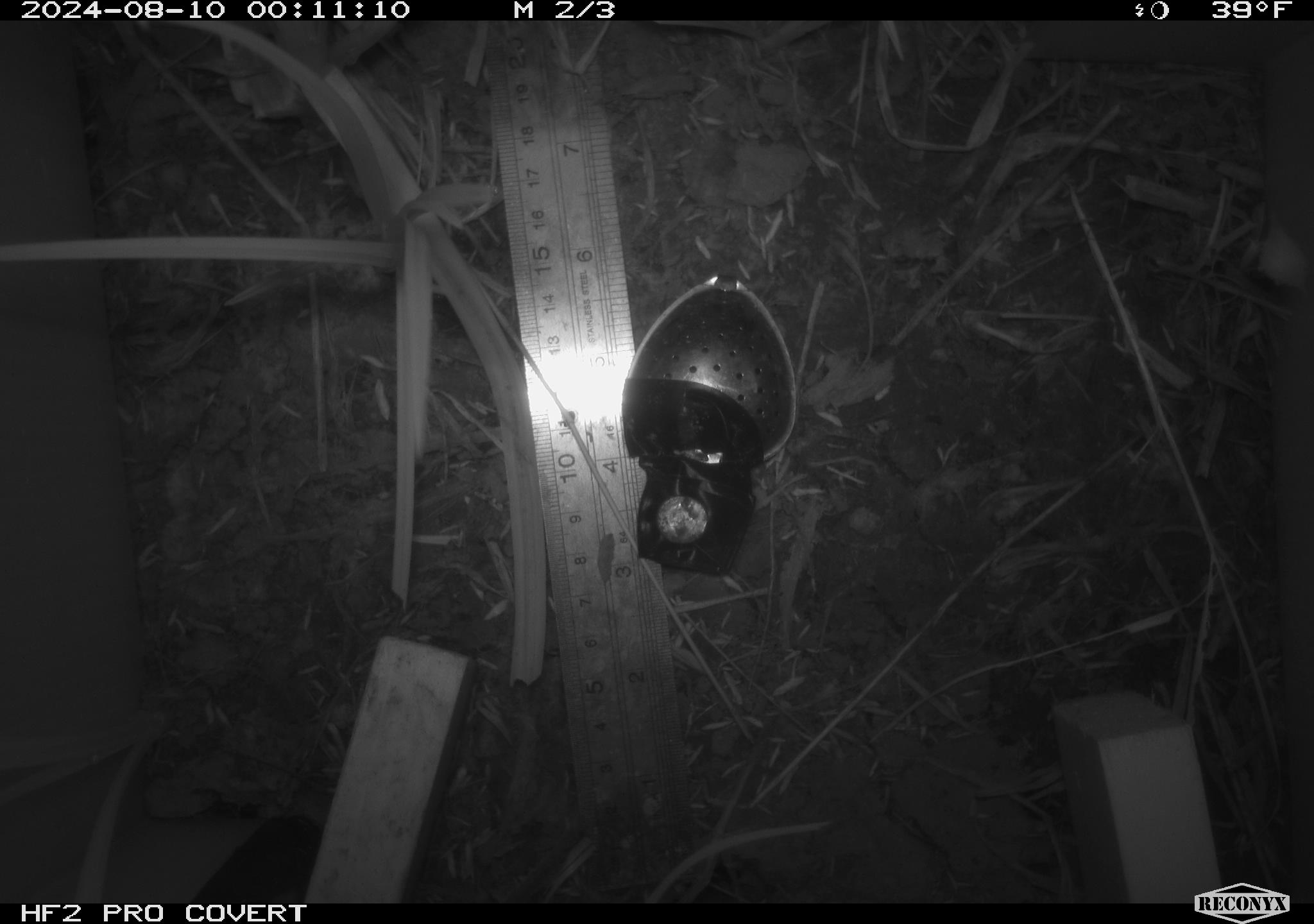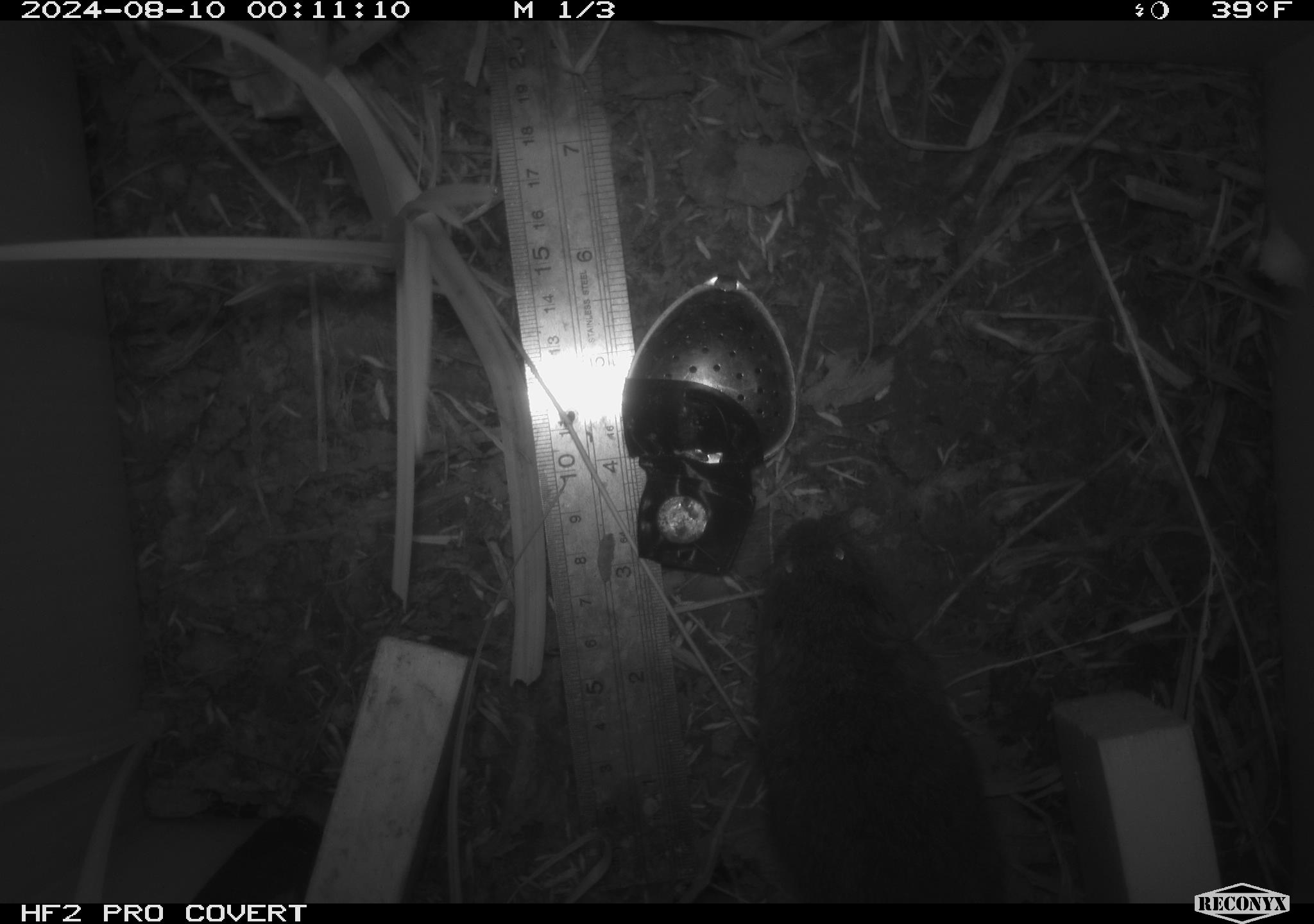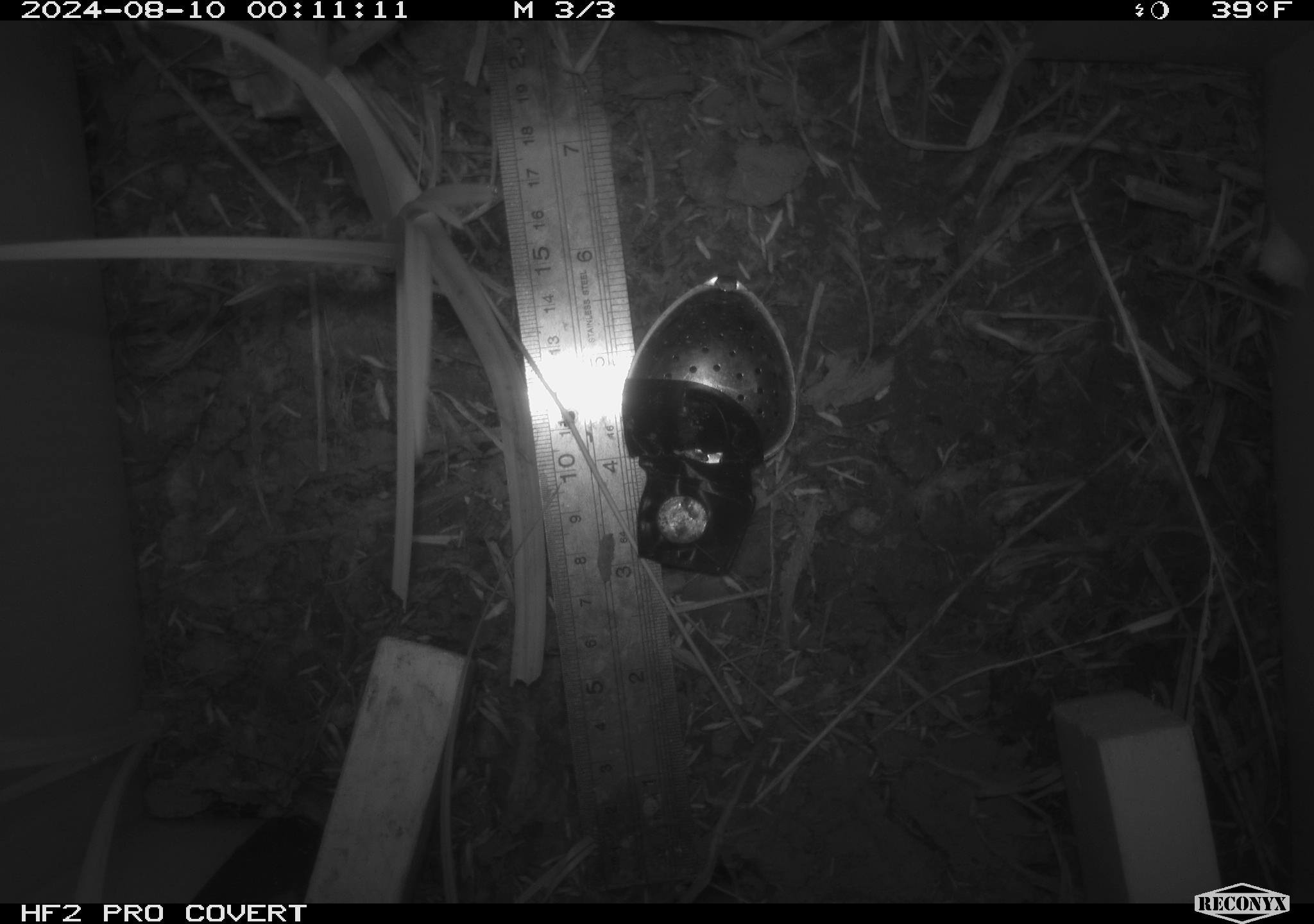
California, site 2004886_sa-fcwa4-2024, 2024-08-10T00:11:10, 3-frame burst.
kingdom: Animalia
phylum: Chordata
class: Mammalia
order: Rodentia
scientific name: Rodentia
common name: rodent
Rodent (Rodentia).